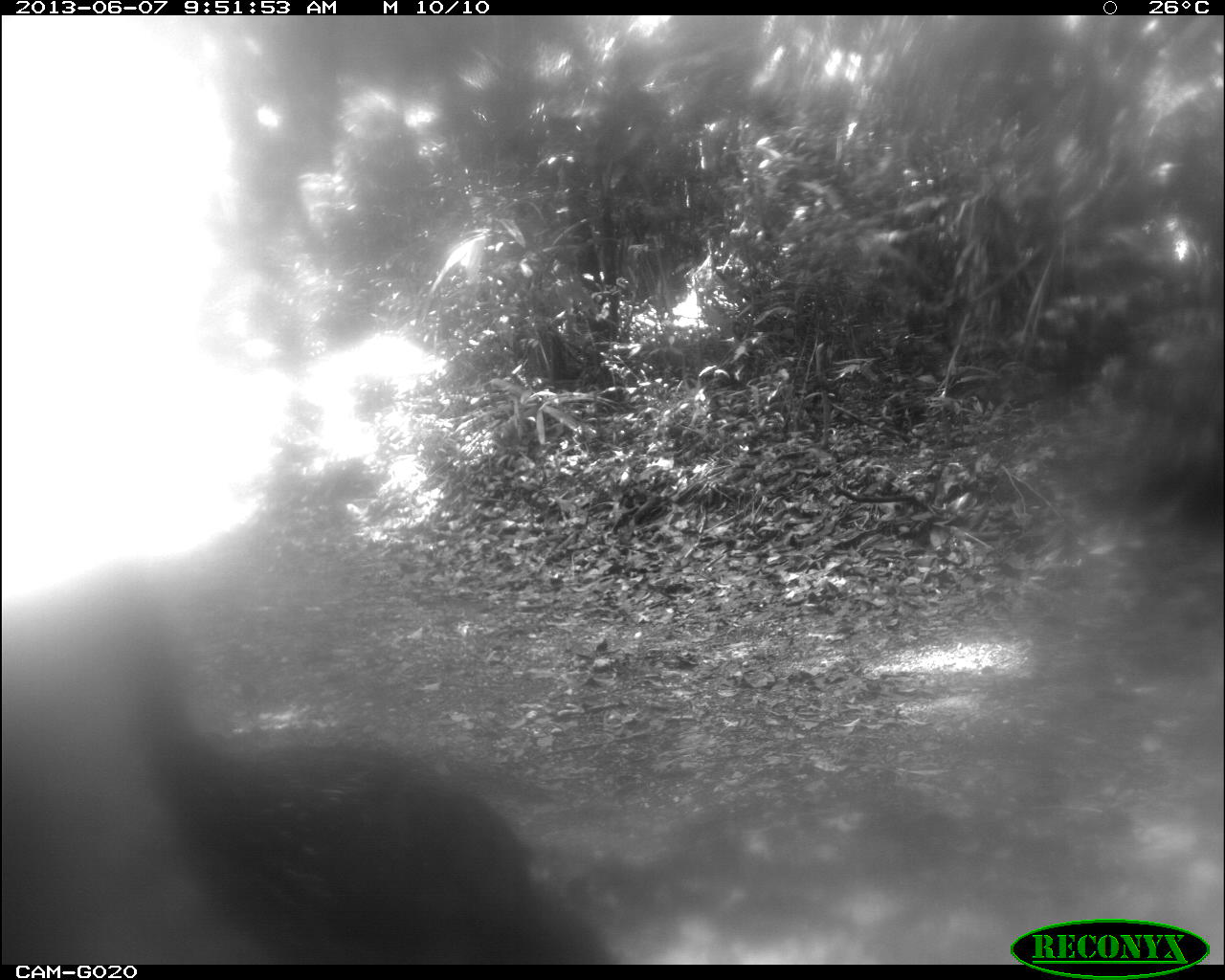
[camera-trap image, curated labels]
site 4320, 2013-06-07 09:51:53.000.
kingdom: Animalia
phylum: Chordata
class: Aves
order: Galliformes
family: Cracidae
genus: Penelope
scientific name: Penelope purpurascens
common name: crested guan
Penelope purpurascens (crested guan), count 1.